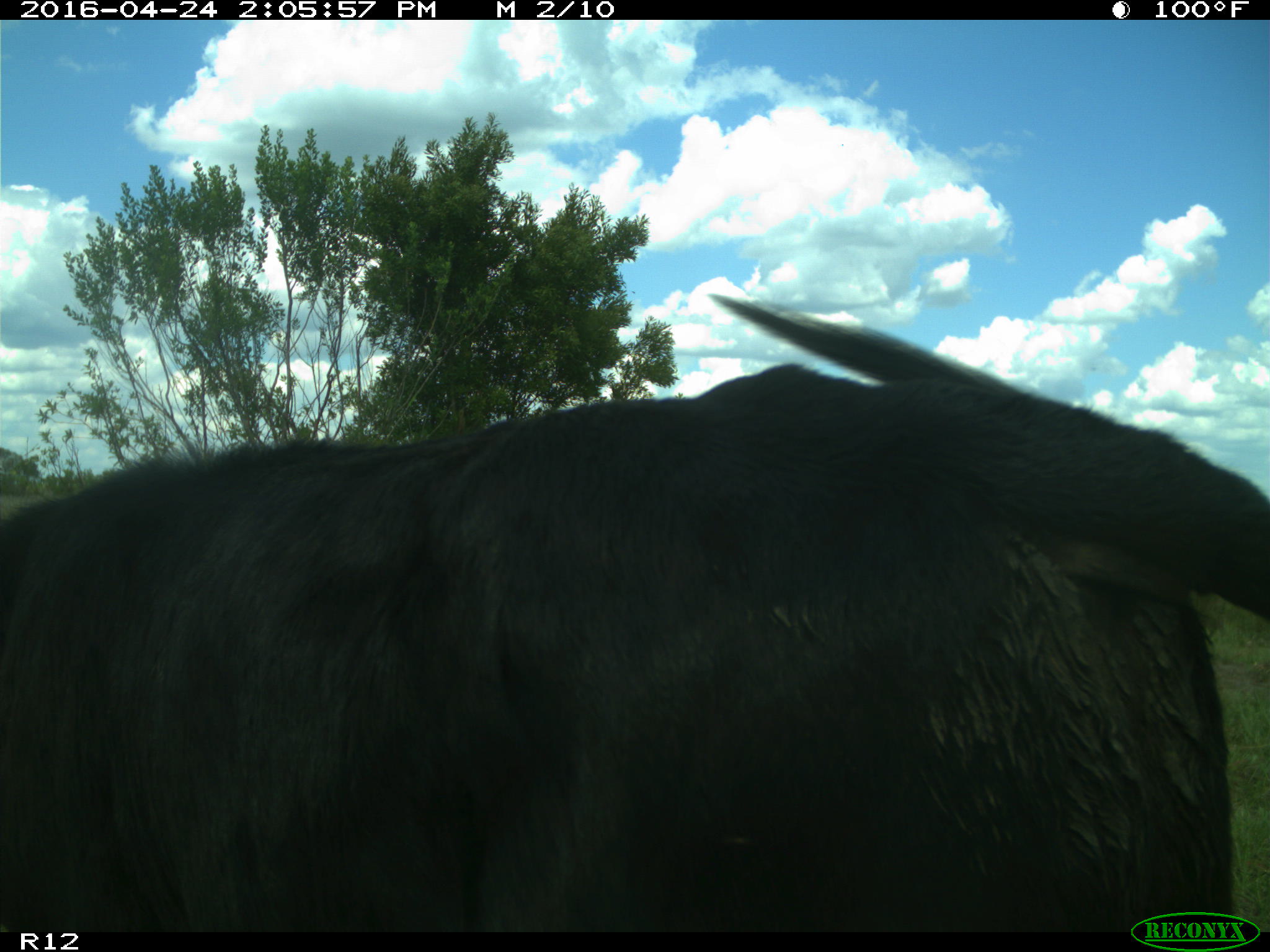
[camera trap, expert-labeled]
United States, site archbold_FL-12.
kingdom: Animalia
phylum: Chordata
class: Mammalia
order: Artiodactyla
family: Bovidae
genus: Bos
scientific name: Bos taurus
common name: domestic cow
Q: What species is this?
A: Bos taurus (domestic cow).